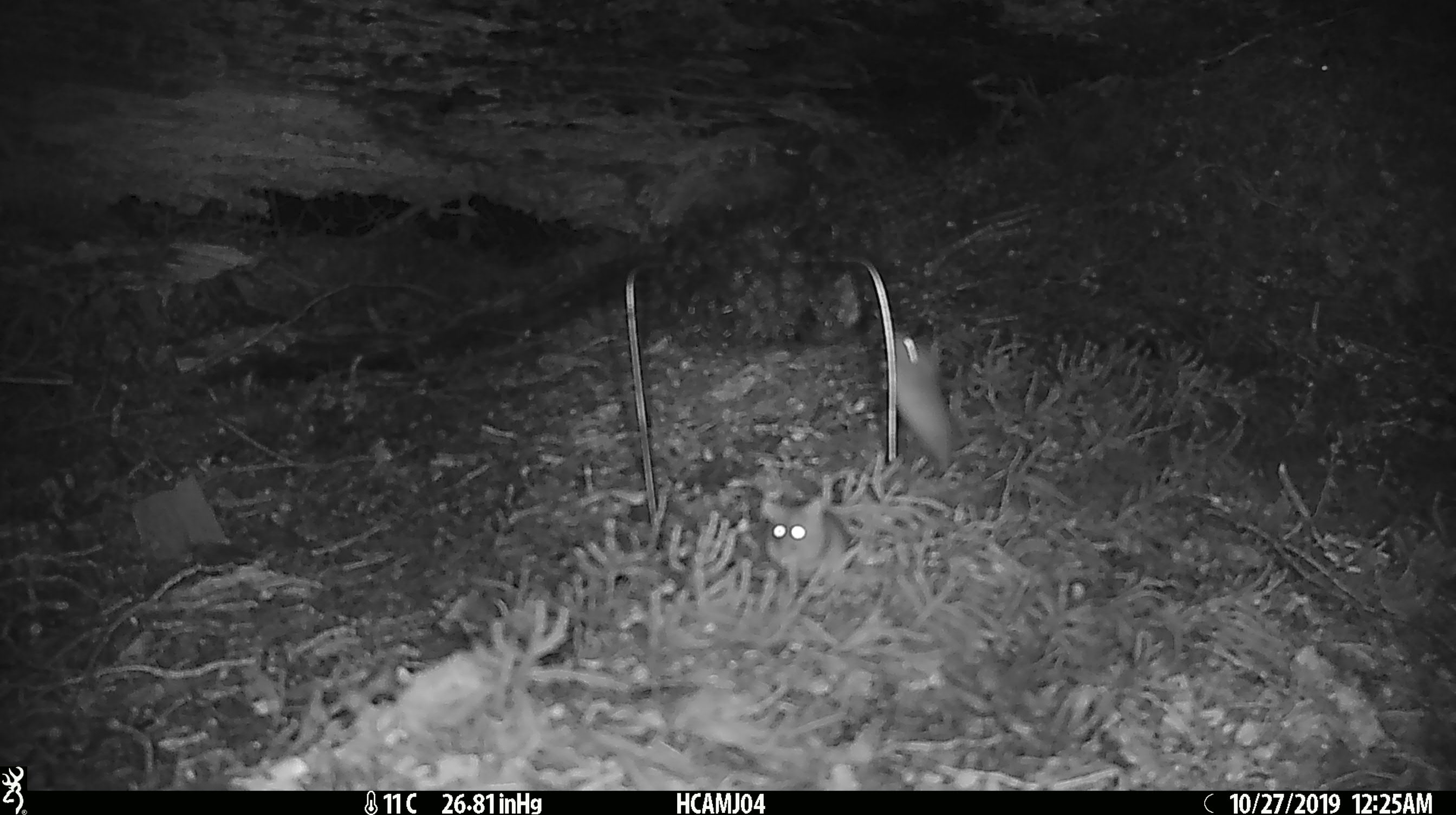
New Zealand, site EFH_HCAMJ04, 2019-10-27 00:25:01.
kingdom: Animalia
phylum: Chordata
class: Mammalia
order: Rodentia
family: Muridae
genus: Mus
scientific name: Mus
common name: mouse